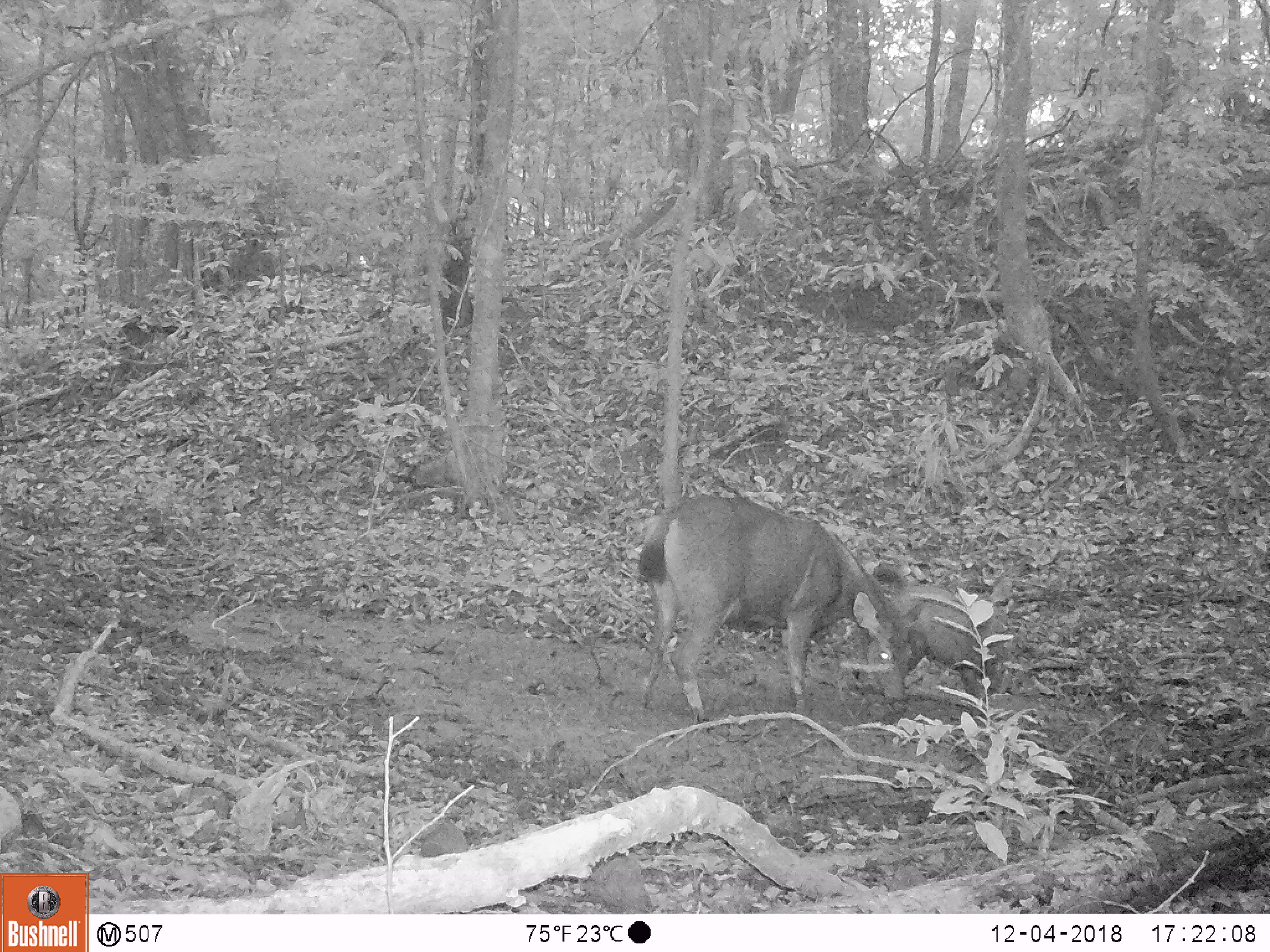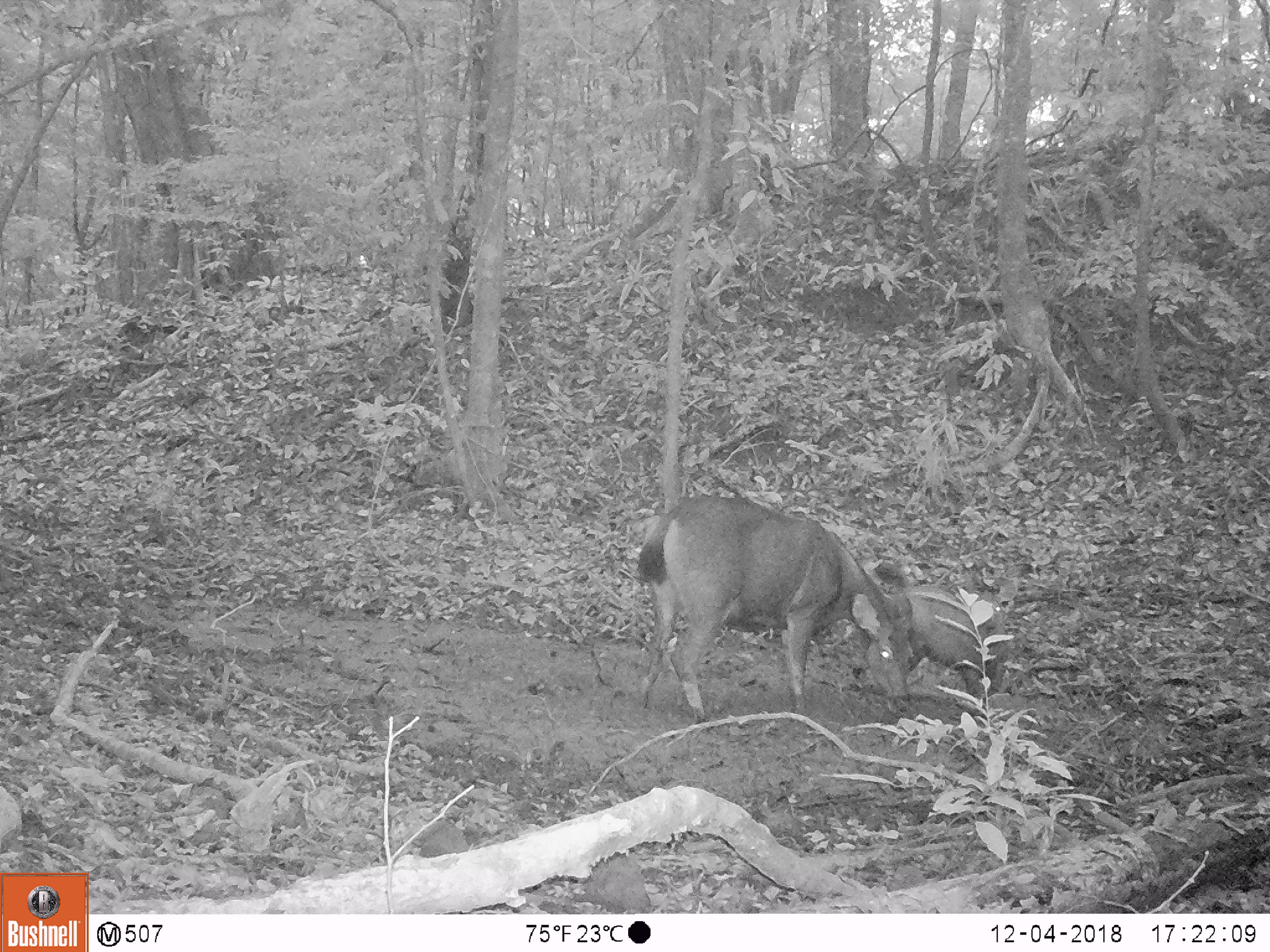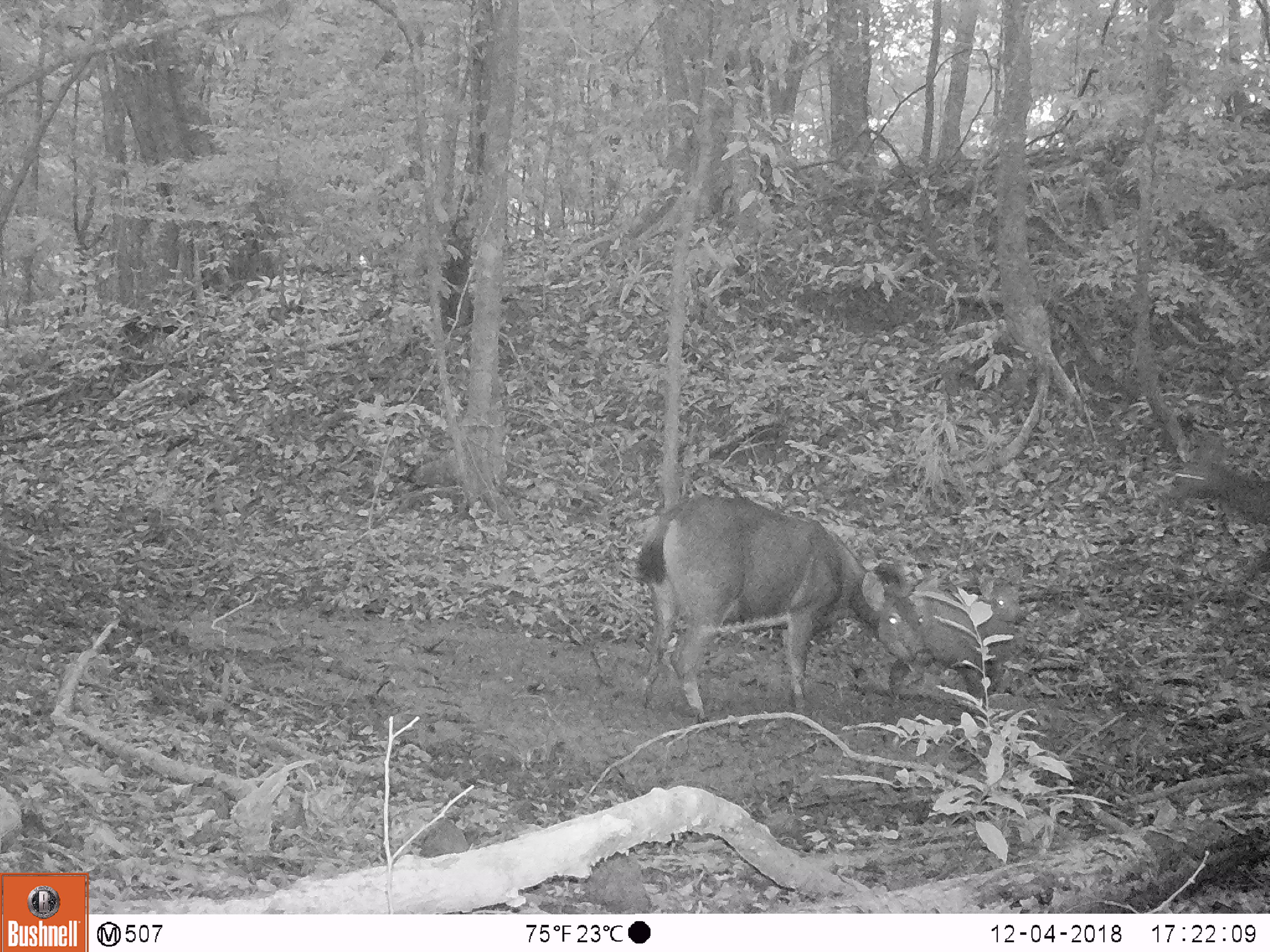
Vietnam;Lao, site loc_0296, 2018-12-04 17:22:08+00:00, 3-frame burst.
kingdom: Animalia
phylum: Chordata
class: Mammalia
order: Artiodactyla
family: Cervidae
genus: Rusa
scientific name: Rusa unicolor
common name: sambar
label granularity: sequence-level